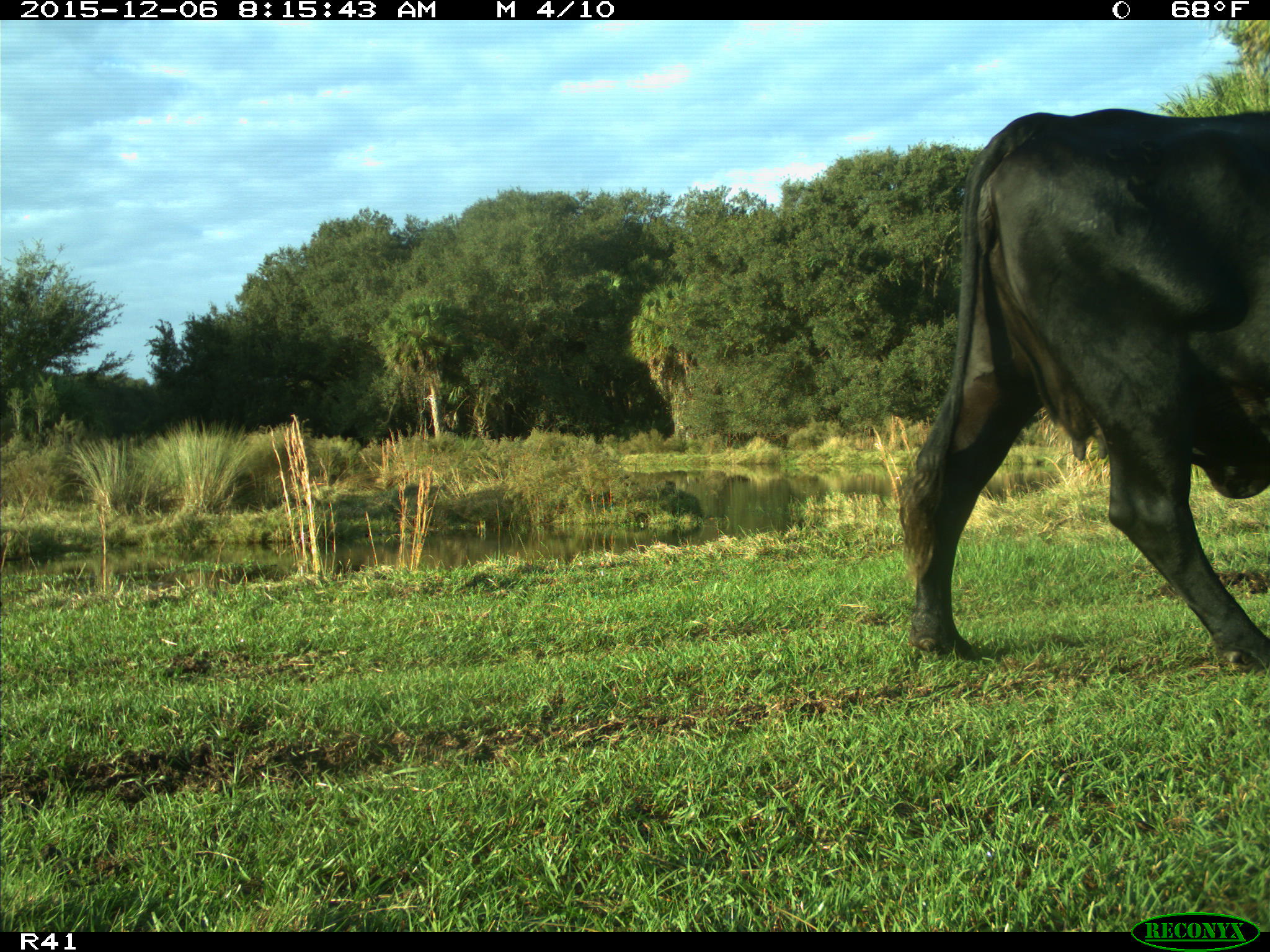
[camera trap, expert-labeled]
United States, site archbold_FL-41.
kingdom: Animalia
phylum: Chordata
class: Mammalia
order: Artiodactyla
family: Bovidae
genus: Bos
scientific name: Bos taurus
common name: domestic cow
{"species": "Bos taurus (domestic cow)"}